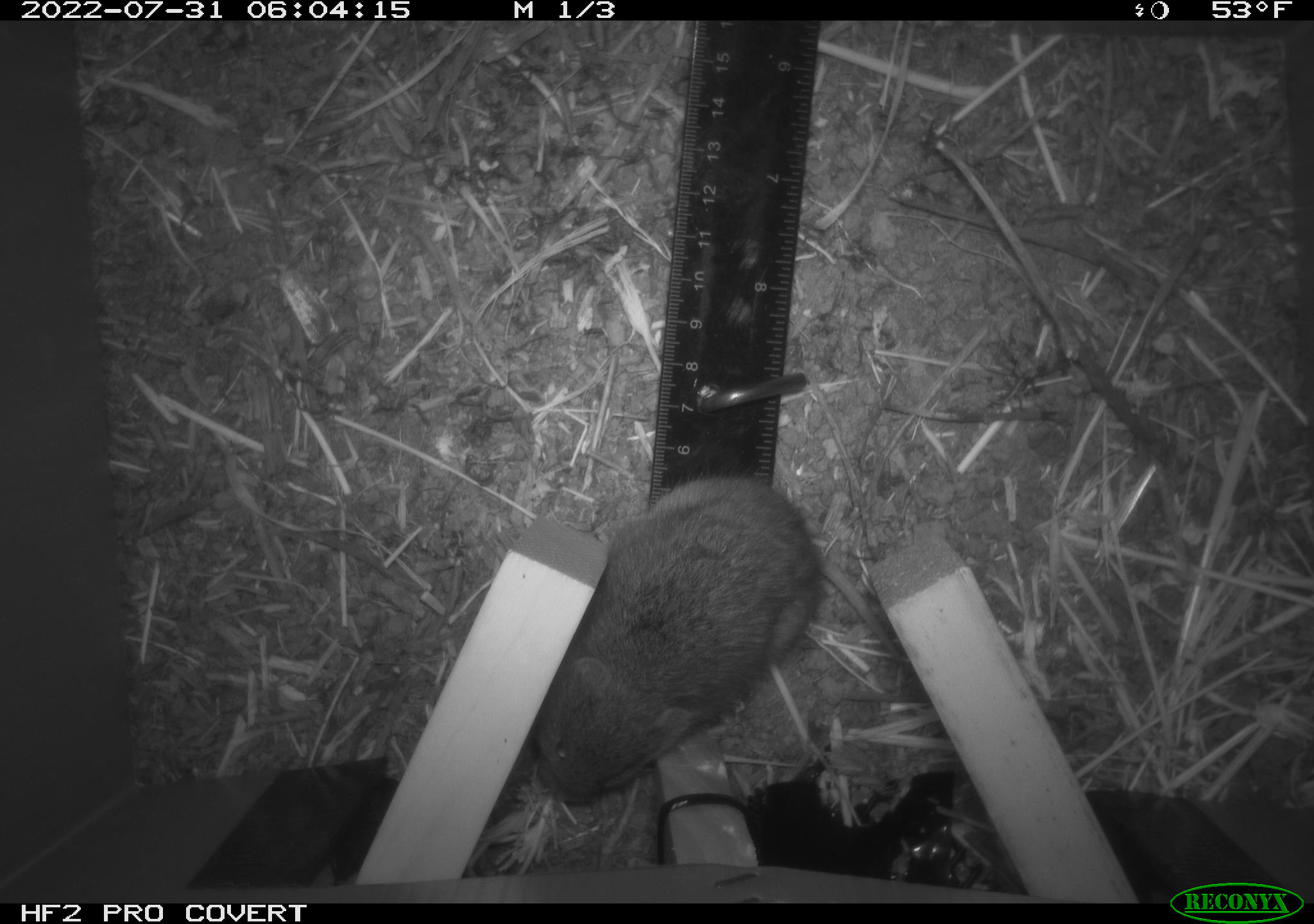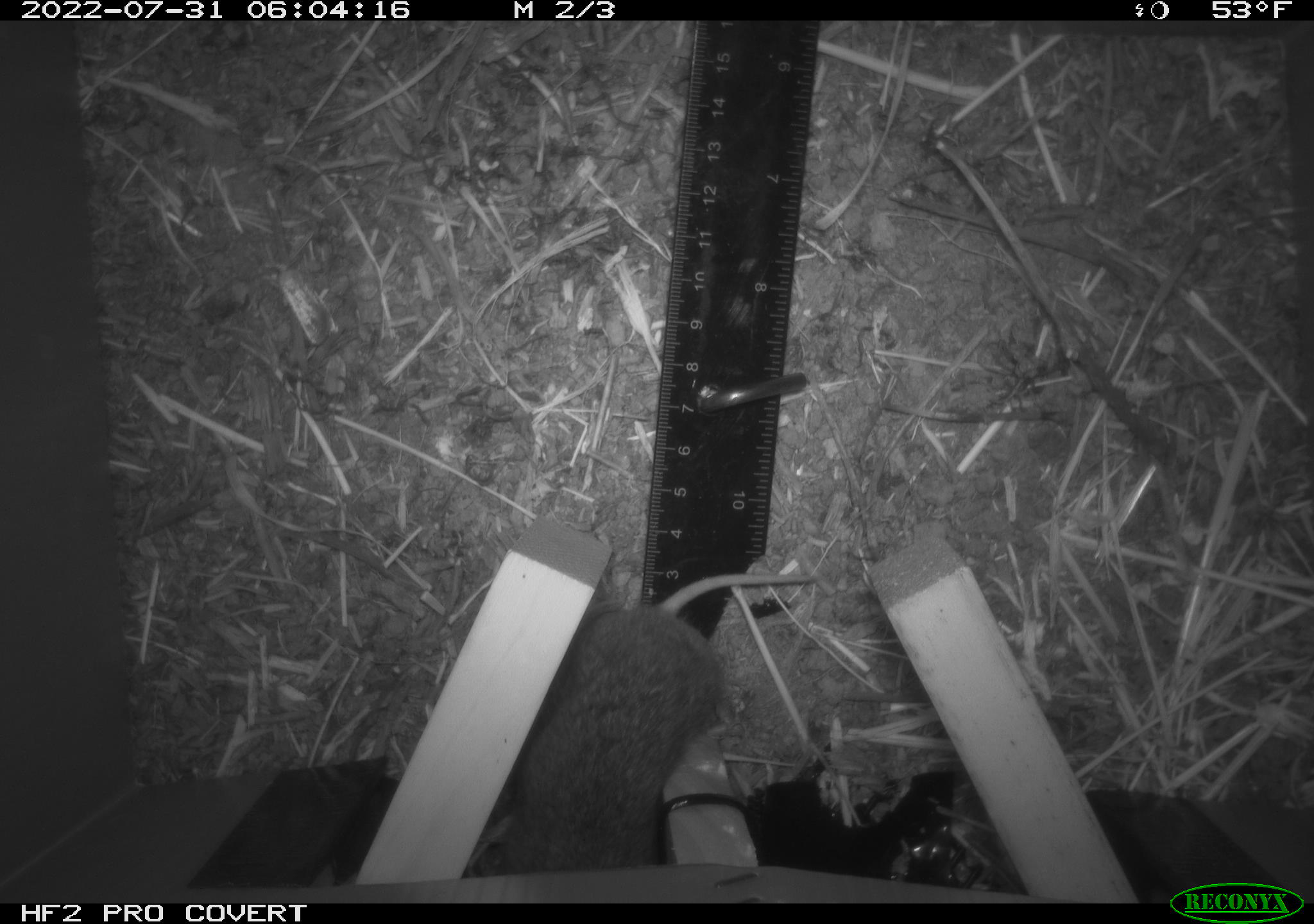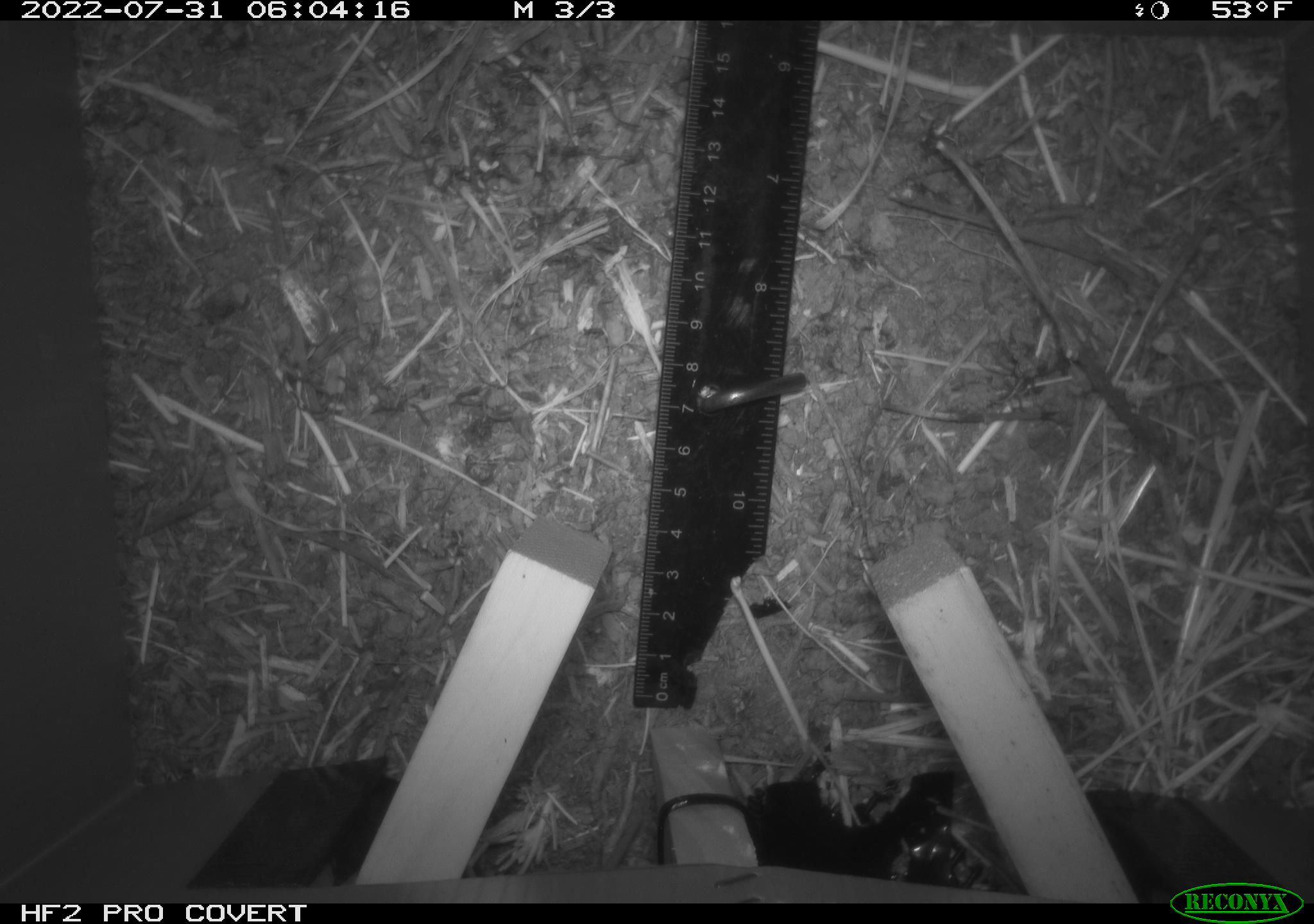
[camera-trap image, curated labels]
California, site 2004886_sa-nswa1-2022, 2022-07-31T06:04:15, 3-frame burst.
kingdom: Animalia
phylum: Chordata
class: Mammalia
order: Rodentia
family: Cricetidae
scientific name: Cricetidae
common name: hamsters, voles, lemmings, and allies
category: cricetidae family